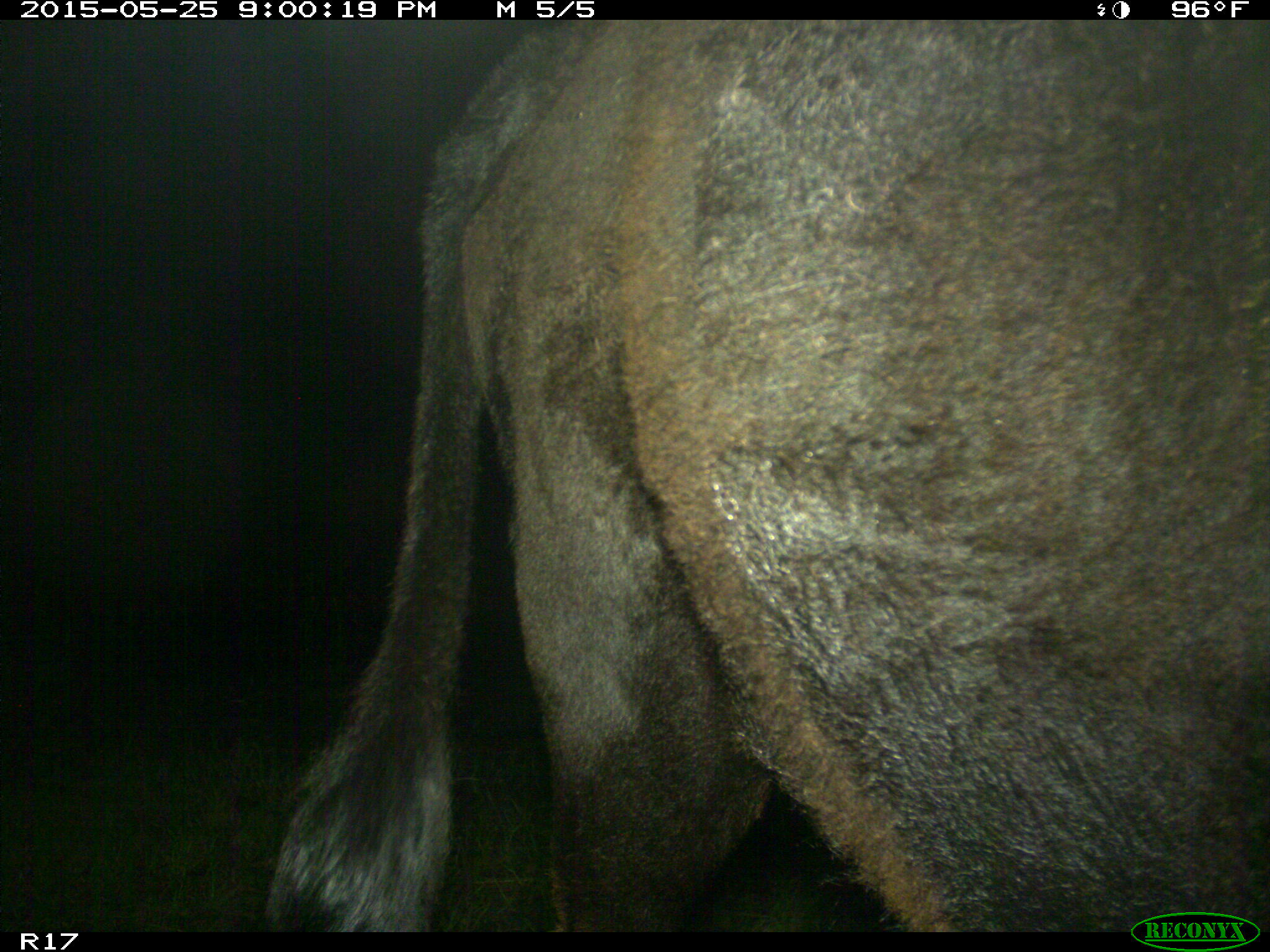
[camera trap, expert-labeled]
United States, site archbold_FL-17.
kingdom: Animalia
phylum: Chordata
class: Mammalia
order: Artiodactyla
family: Bovidae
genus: Bos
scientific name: Bos taurus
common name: domestic cow